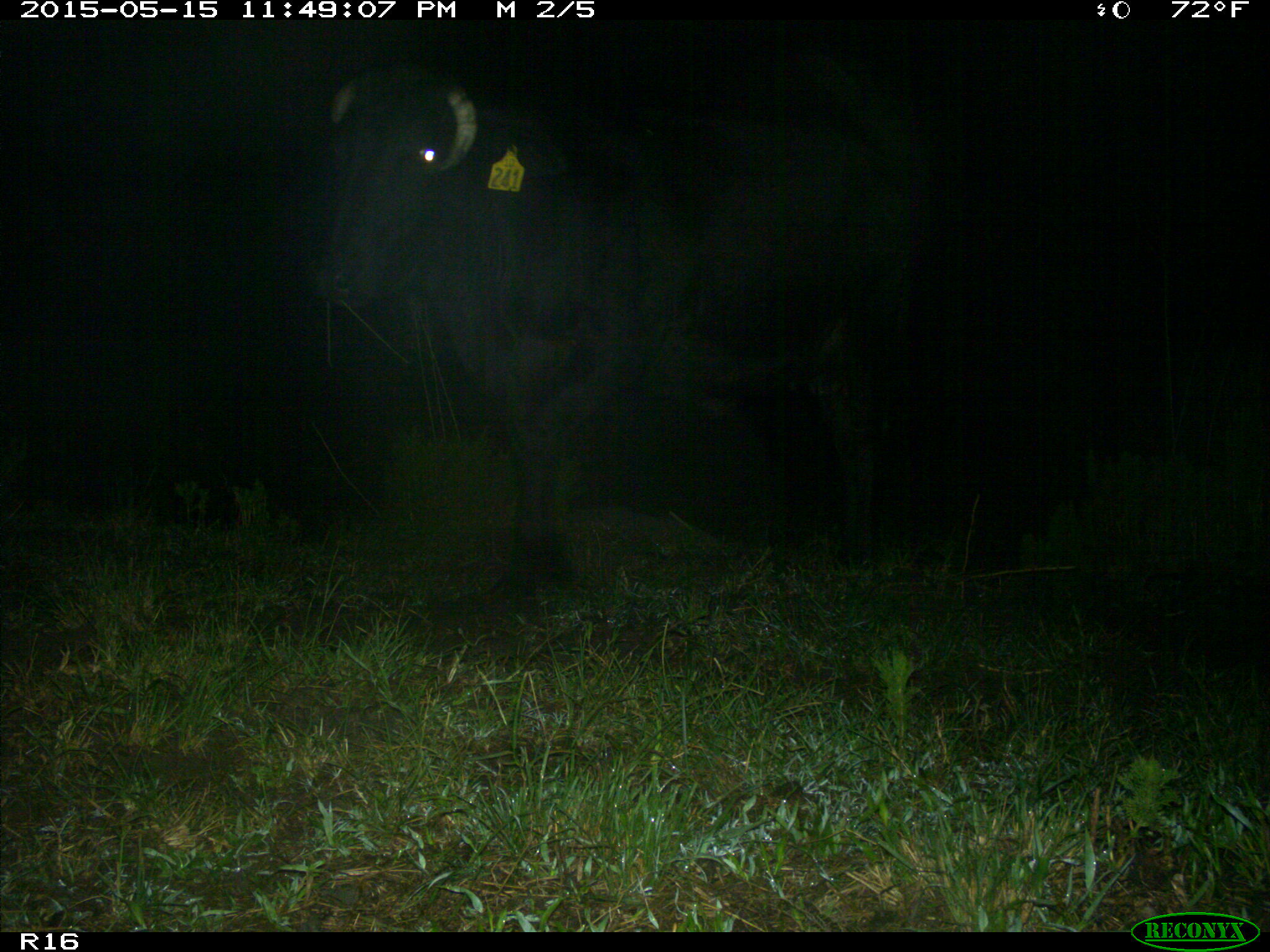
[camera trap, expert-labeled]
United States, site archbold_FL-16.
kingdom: Animalia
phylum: Chordata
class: Mammalia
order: Artiodactyla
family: Bovidae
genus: Bos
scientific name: Bos taurus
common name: domestic cow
Bos taurus (domestic cow).